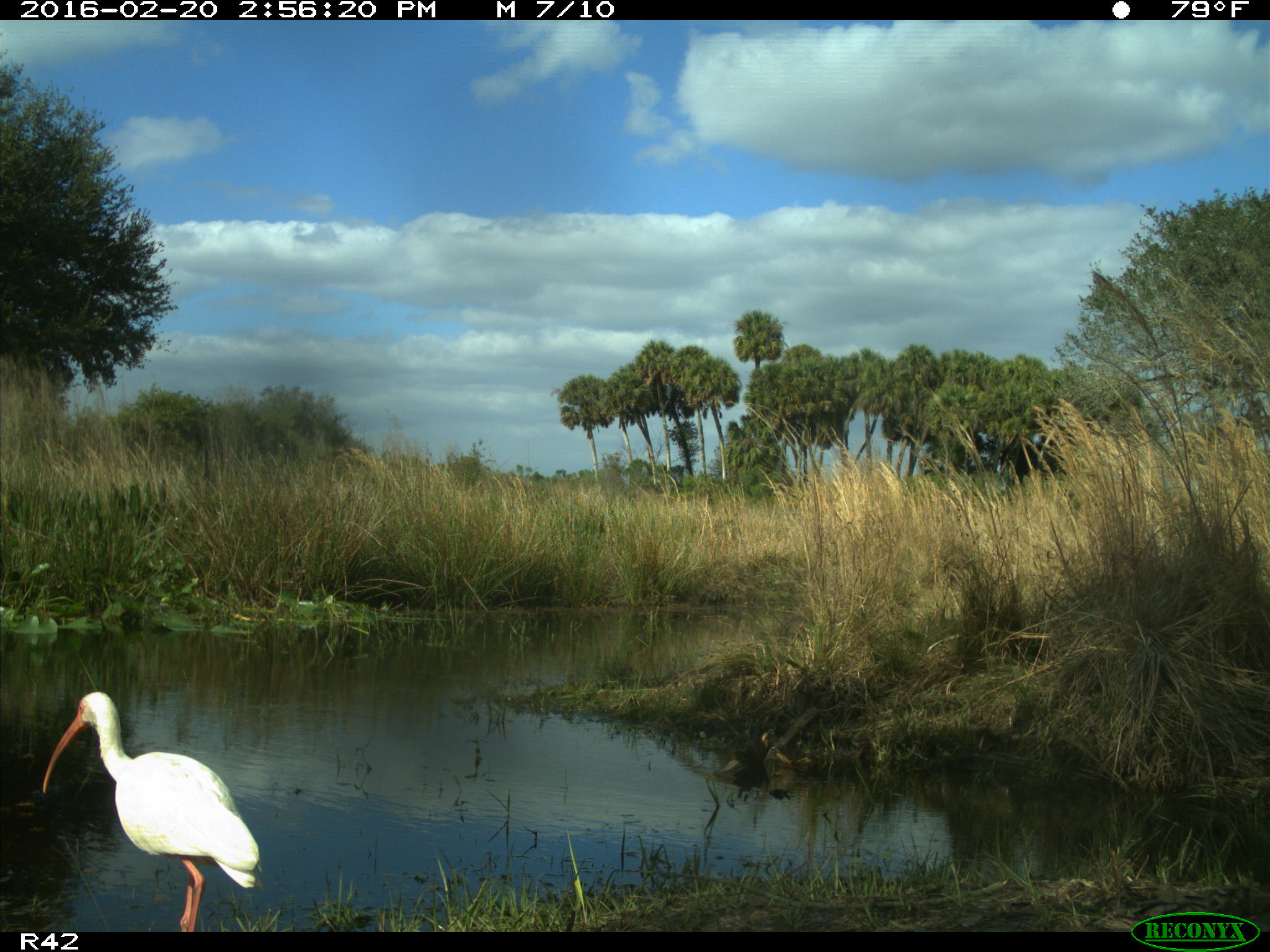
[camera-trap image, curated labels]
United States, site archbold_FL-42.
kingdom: Animalia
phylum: Chordata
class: Aves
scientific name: Aves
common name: birds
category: unidentified bird